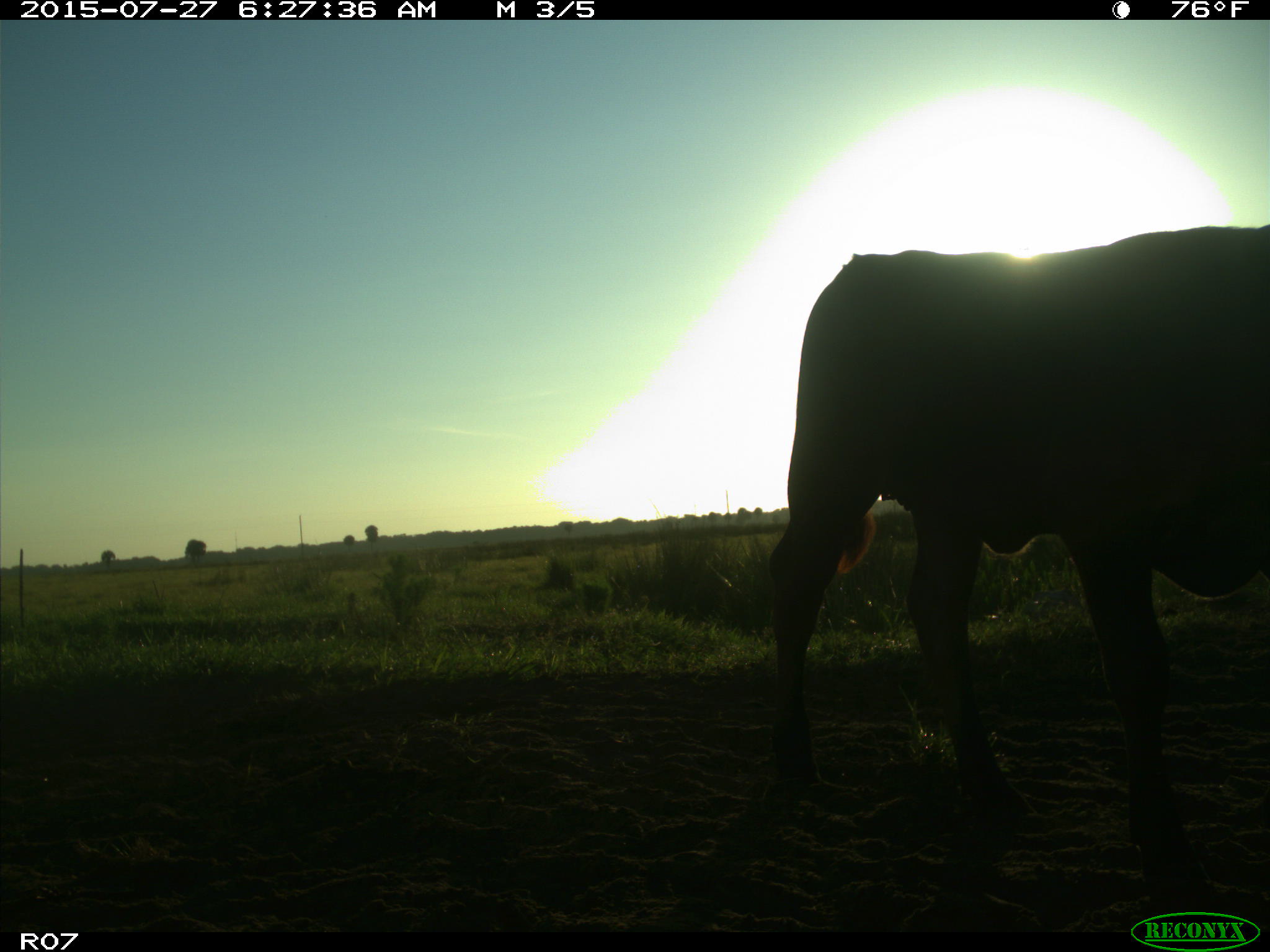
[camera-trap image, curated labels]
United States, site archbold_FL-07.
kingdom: Animalia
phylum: Chordata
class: Mammalia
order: Artiodactyla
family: Bovidae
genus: Bos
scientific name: Bos taurus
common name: domestic cow